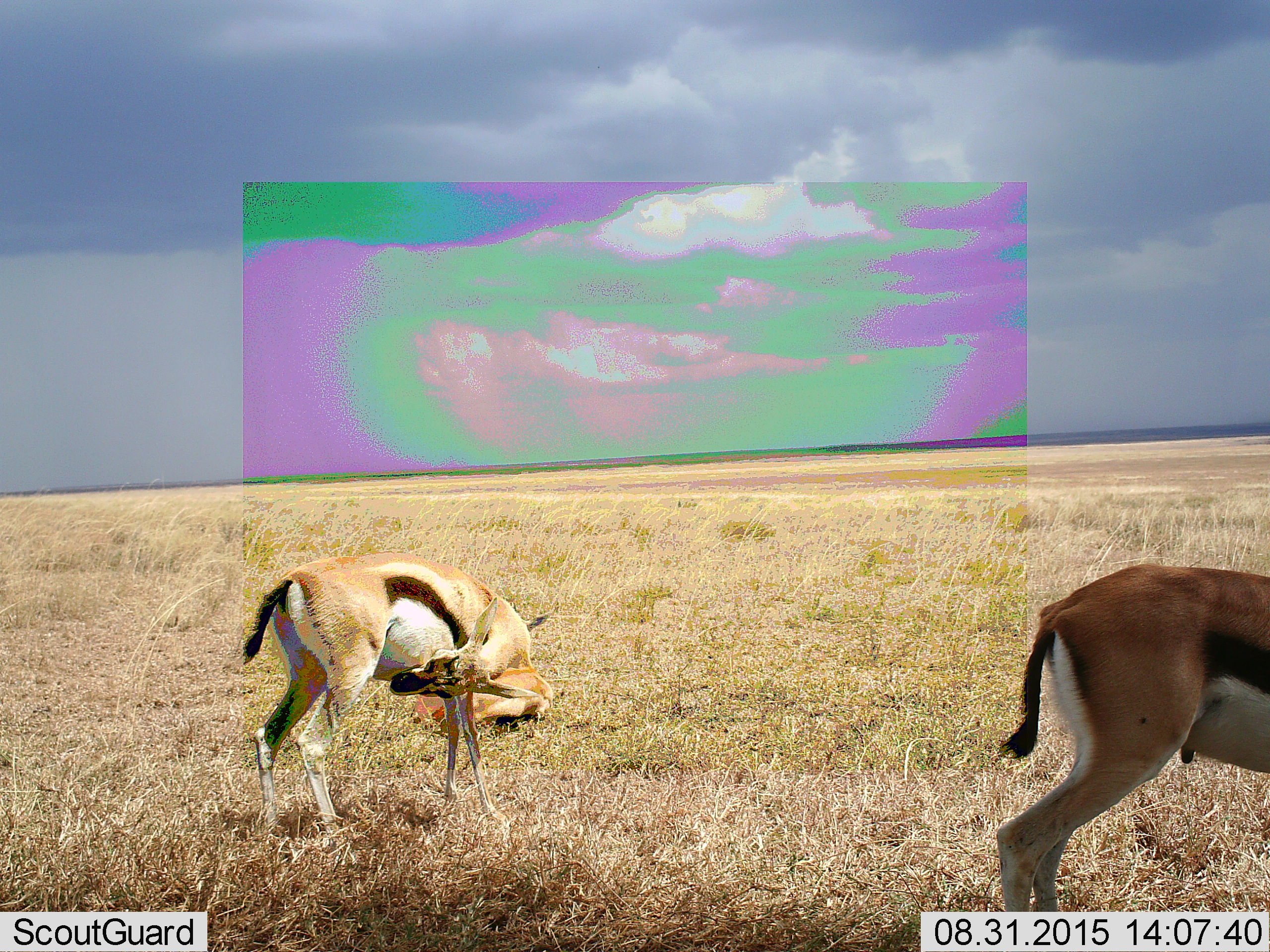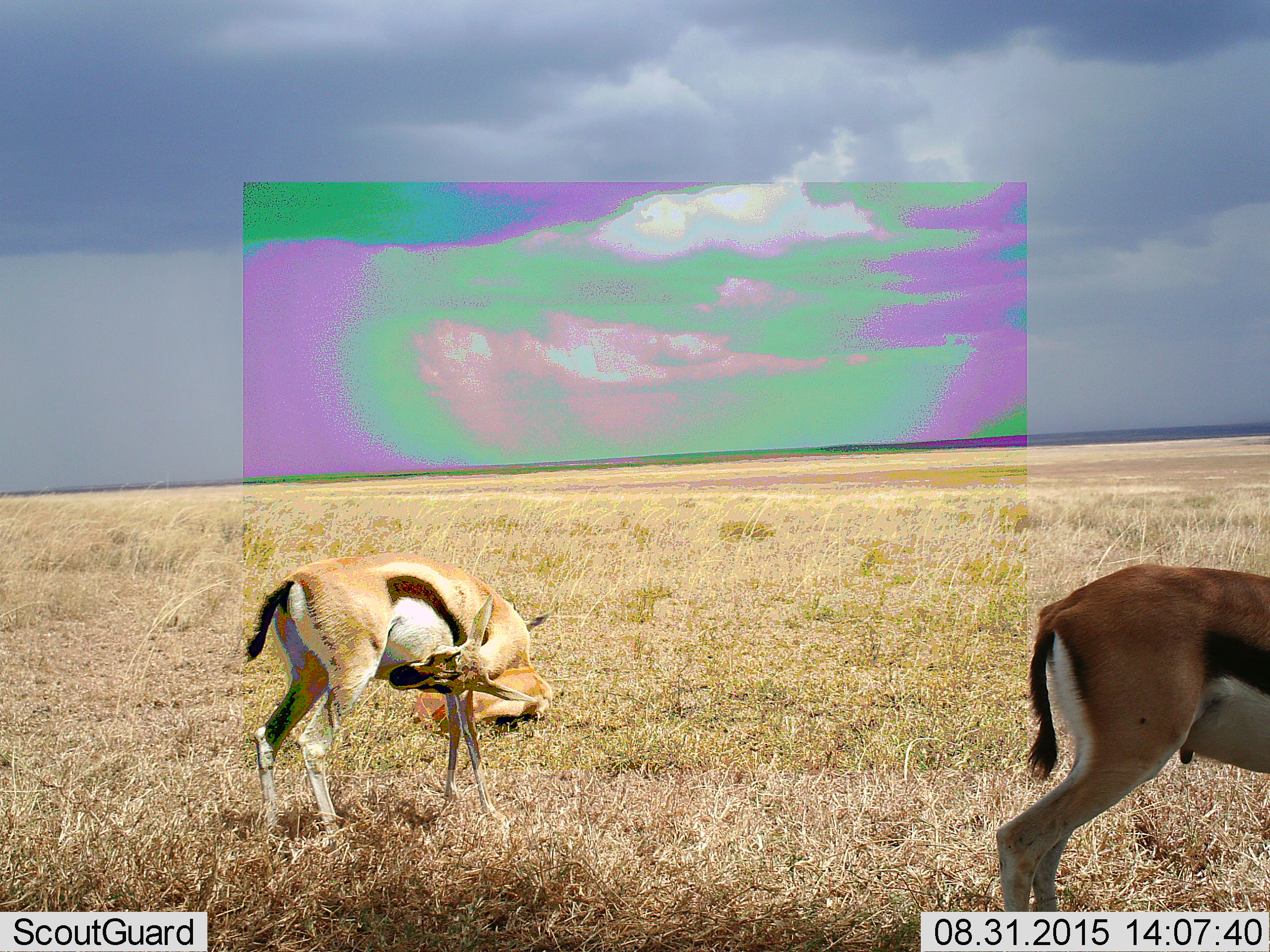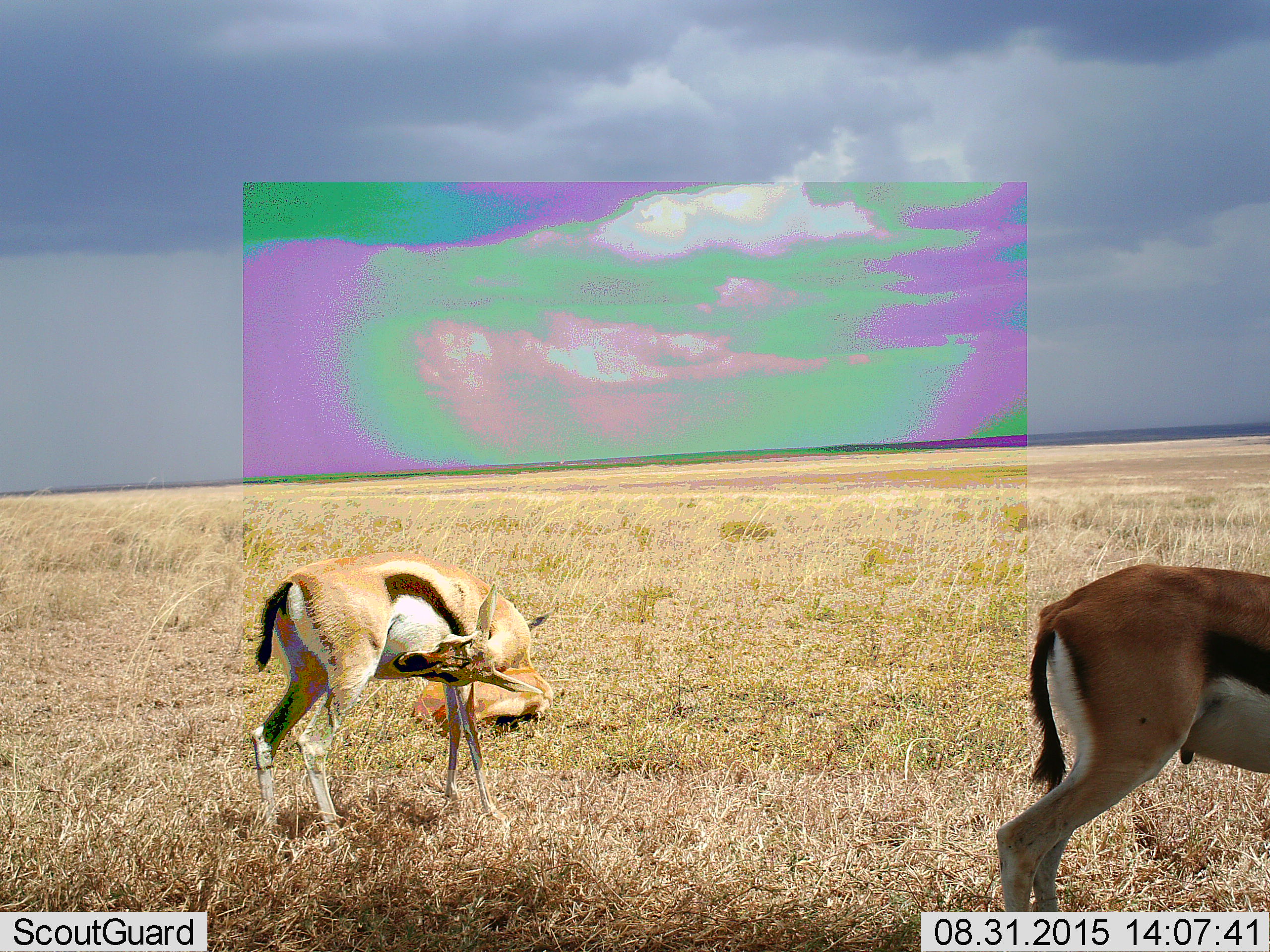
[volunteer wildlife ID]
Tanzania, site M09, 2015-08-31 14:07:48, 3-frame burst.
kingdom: Animalia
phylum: Chordata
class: Mammalia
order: Artiodactyla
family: Bovidae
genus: Eudorcas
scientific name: Eudorcas thomsonii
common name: thomson's gazelle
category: gazellethomsons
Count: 3.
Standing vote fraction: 100%.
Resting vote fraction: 89%.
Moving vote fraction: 0%.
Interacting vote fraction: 0%.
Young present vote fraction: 0%.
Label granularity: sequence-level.